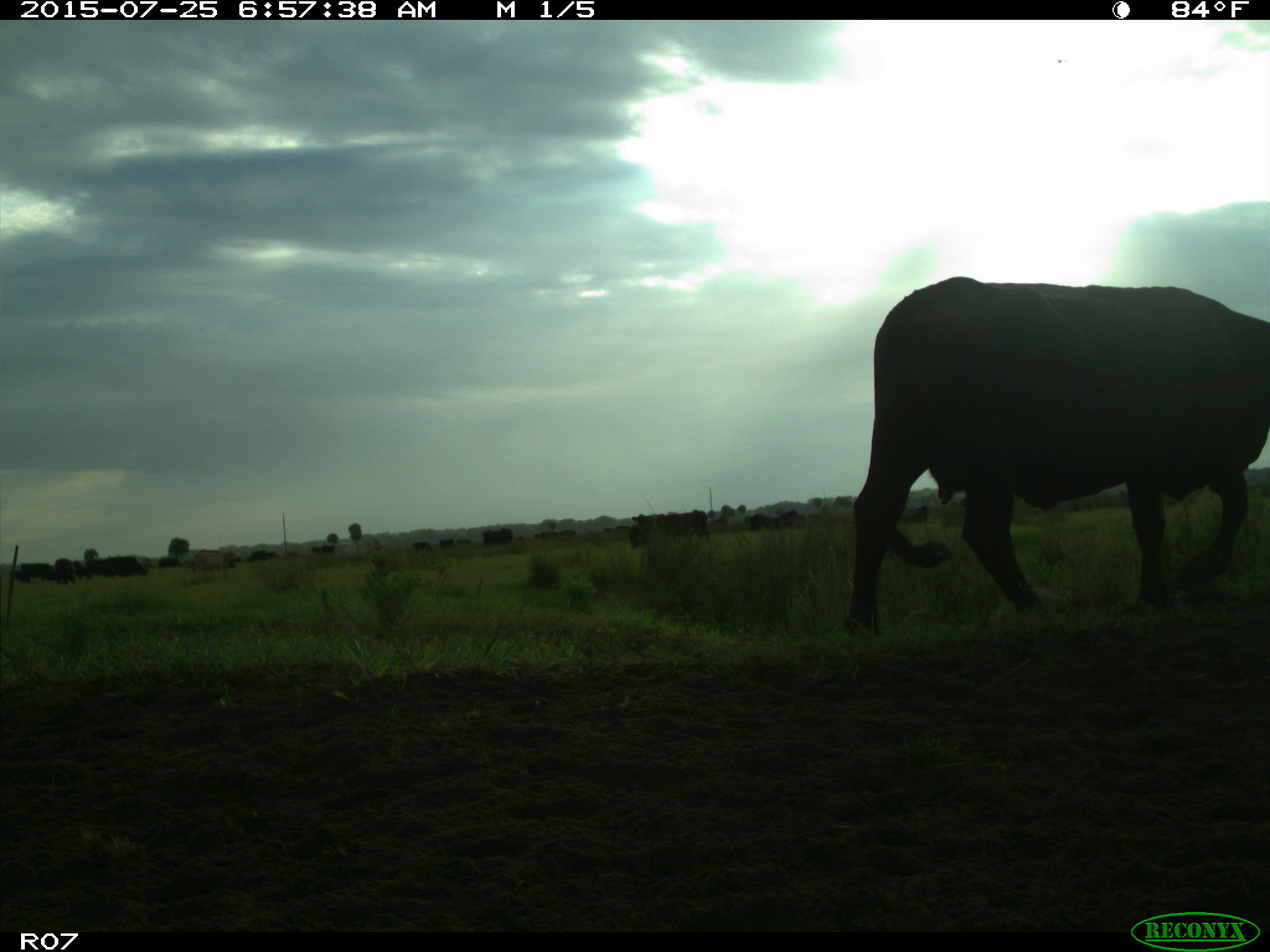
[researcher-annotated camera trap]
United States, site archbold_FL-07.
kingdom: Animalia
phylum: Chordata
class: Mammalia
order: Artiodactyla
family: Bovidae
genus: Bos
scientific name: Bos taurus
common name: domestic cow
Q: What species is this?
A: Bos taurus (domestic cow).